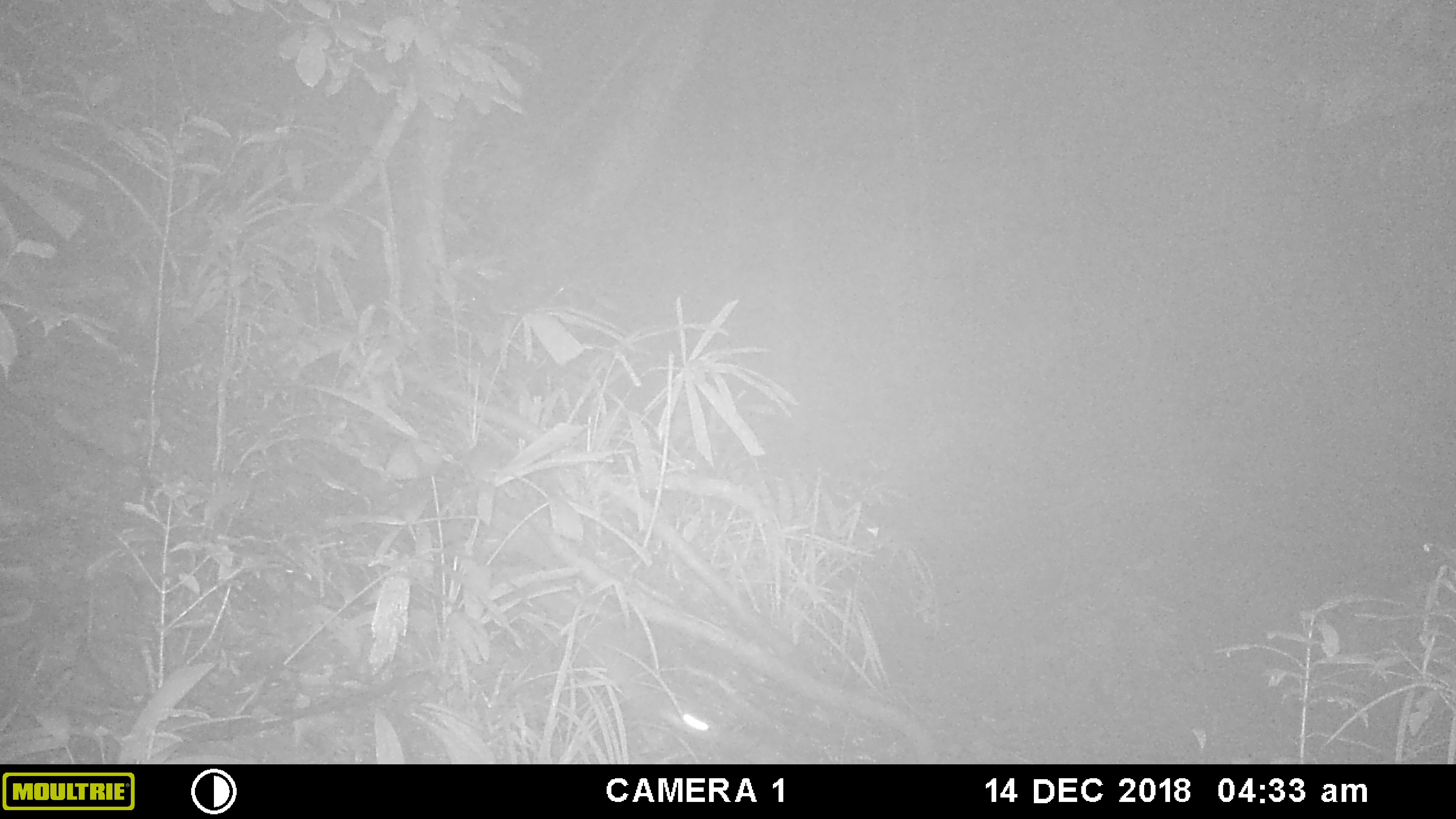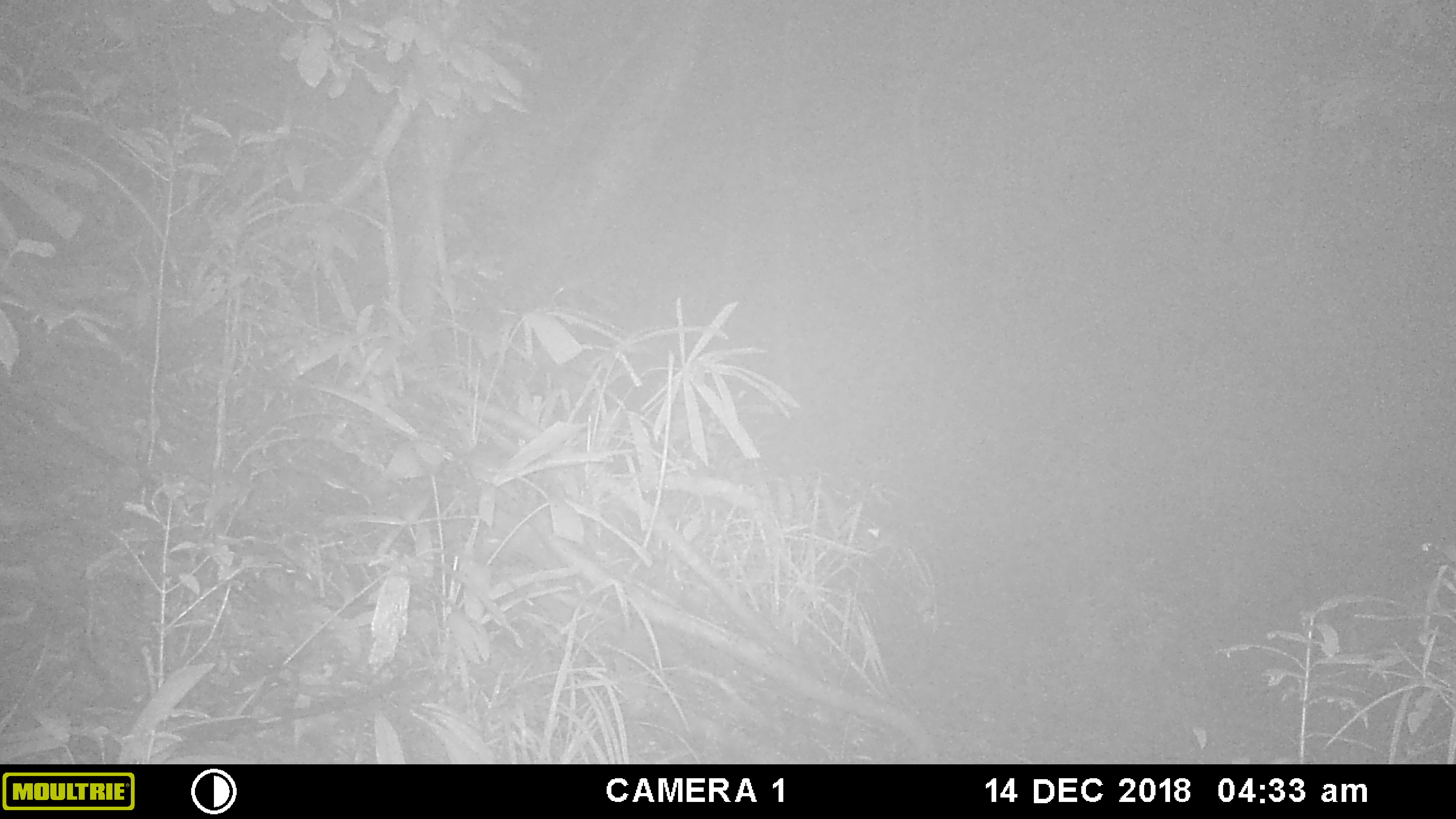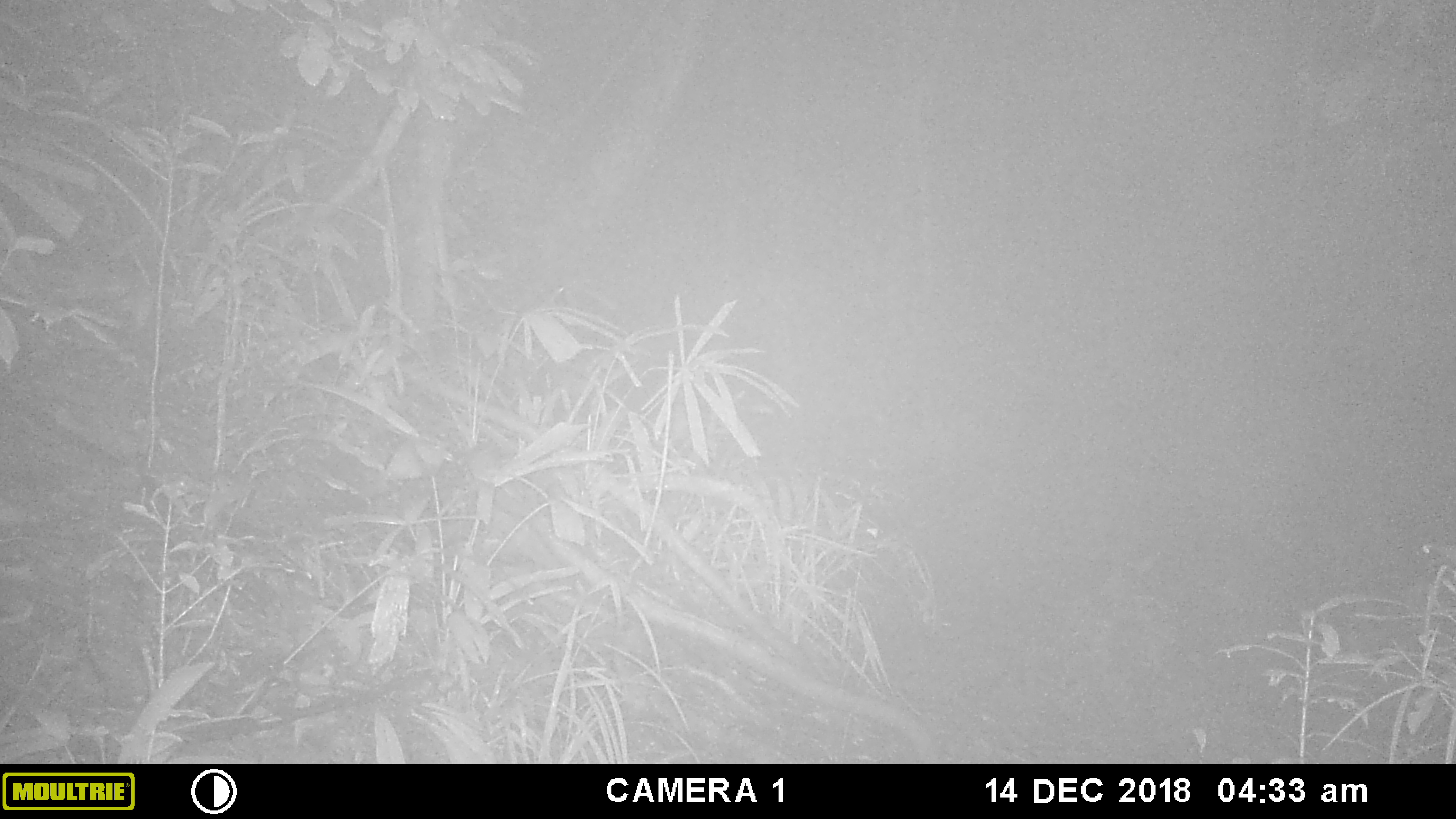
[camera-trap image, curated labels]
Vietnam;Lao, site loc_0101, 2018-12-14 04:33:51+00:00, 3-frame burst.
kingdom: Animalia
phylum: Chordata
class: Mammalia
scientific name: Mammalia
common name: mammal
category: unidentified small mammal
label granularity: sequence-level